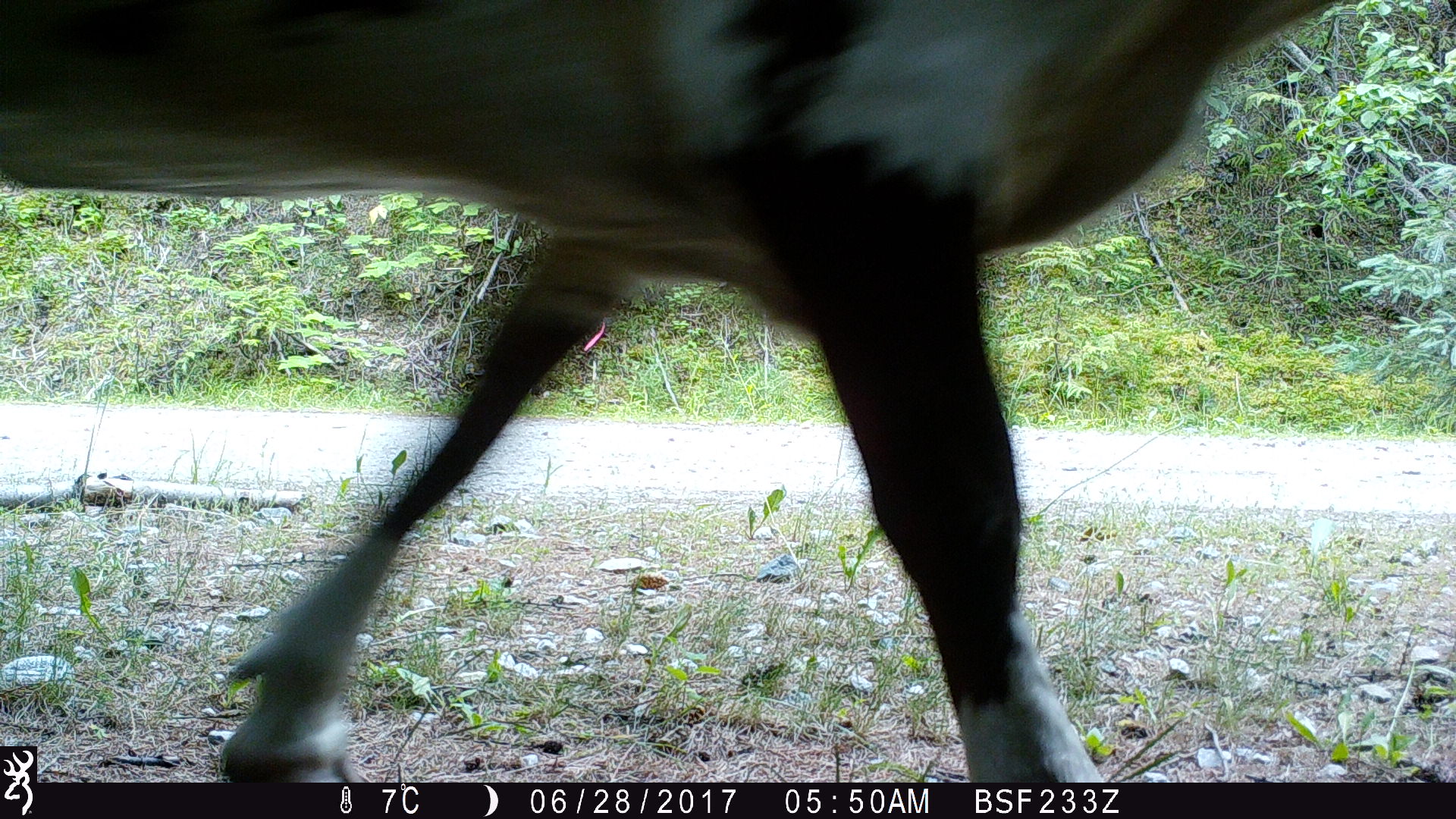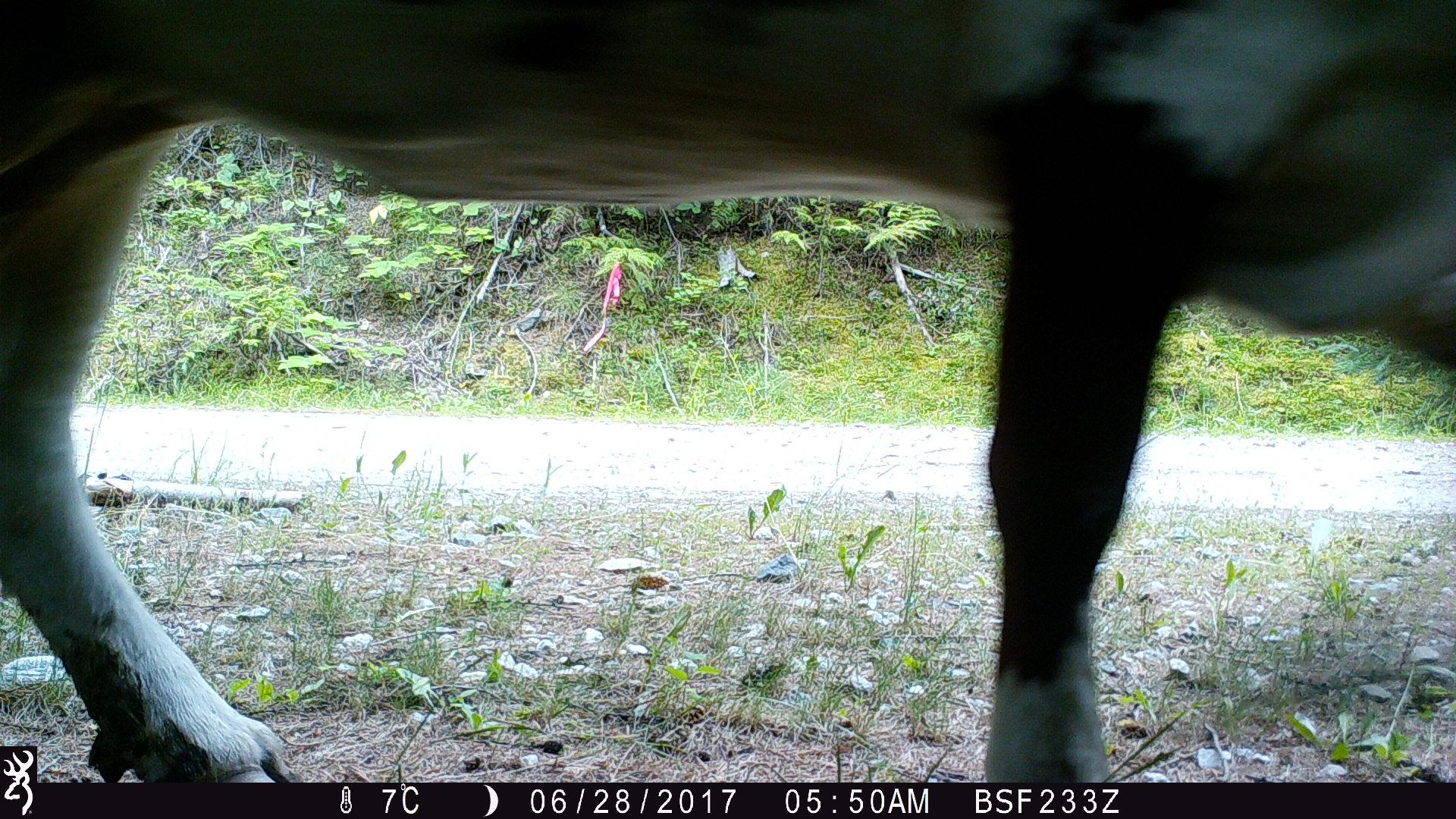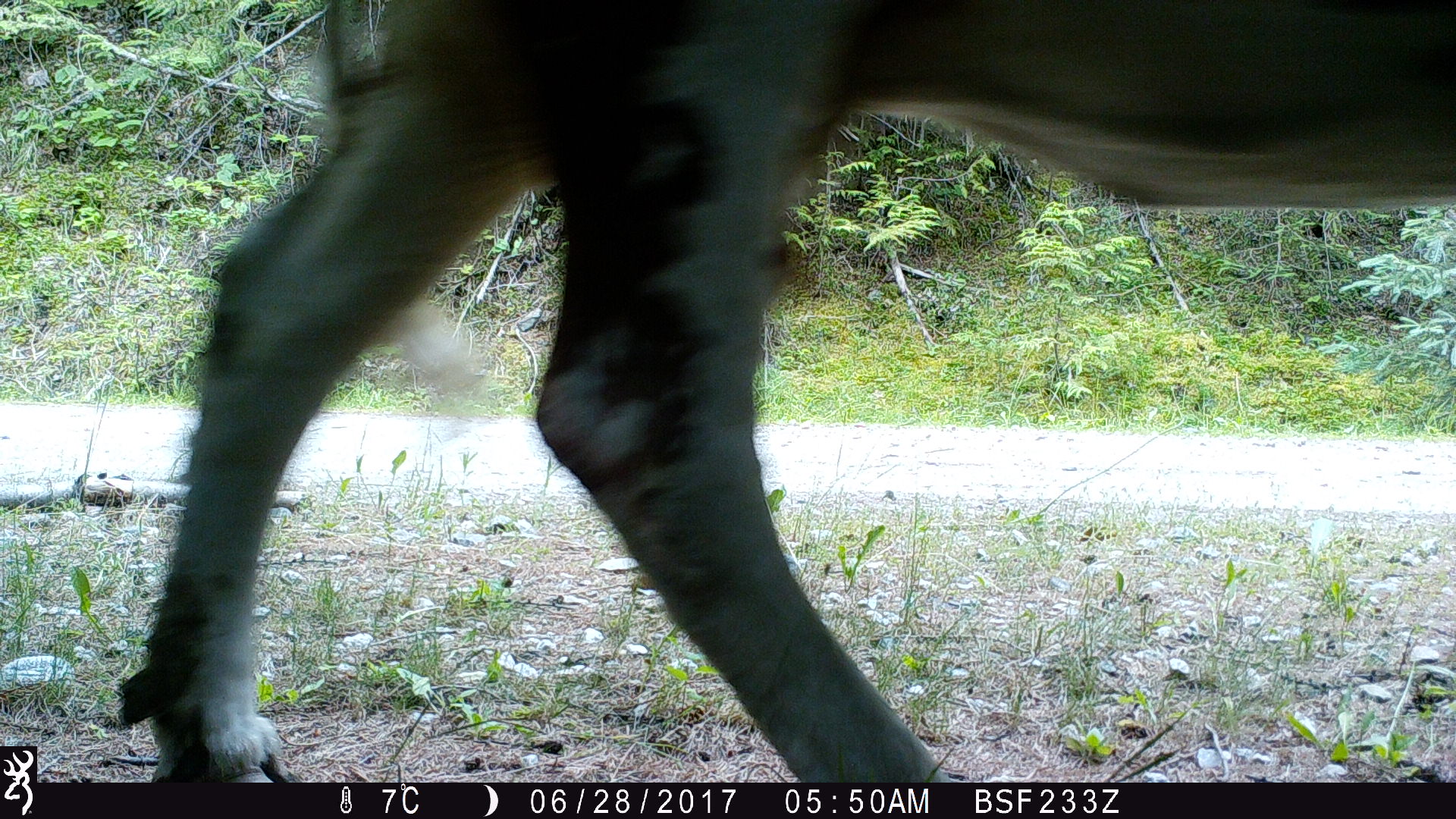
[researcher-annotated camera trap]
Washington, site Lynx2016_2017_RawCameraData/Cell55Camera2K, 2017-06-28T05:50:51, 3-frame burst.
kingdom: Animalia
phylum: Chordata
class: Mammalia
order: Artiodactyla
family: Bovidae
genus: Bos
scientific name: Bos taurus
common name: domestic cattle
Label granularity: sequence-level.